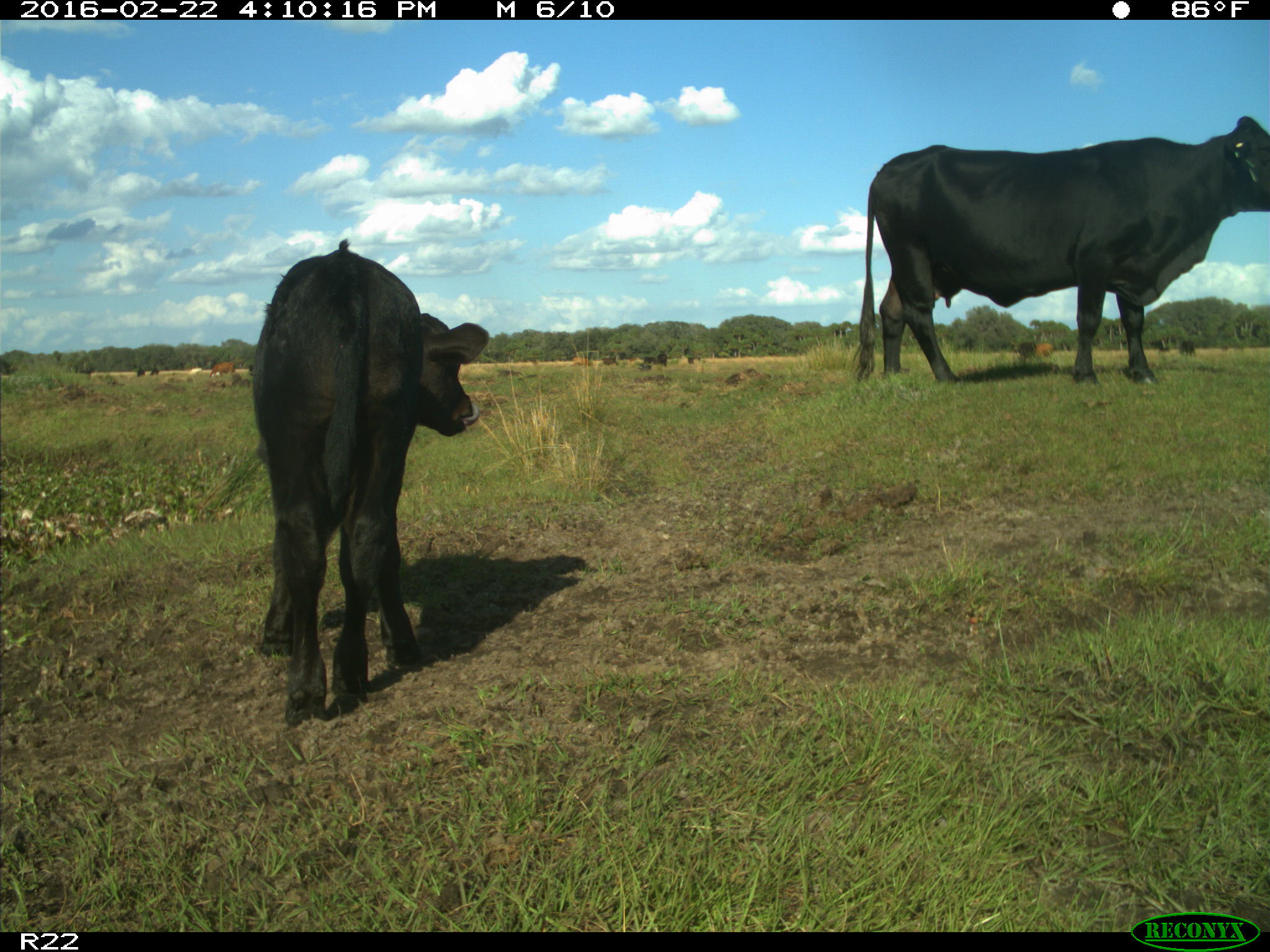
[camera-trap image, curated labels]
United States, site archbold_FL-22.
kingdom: Animalia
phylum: Chordata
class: Mammalia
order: Artiodactyla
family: Bovidae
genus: Bos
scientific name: Bos taurus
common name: domestic cow